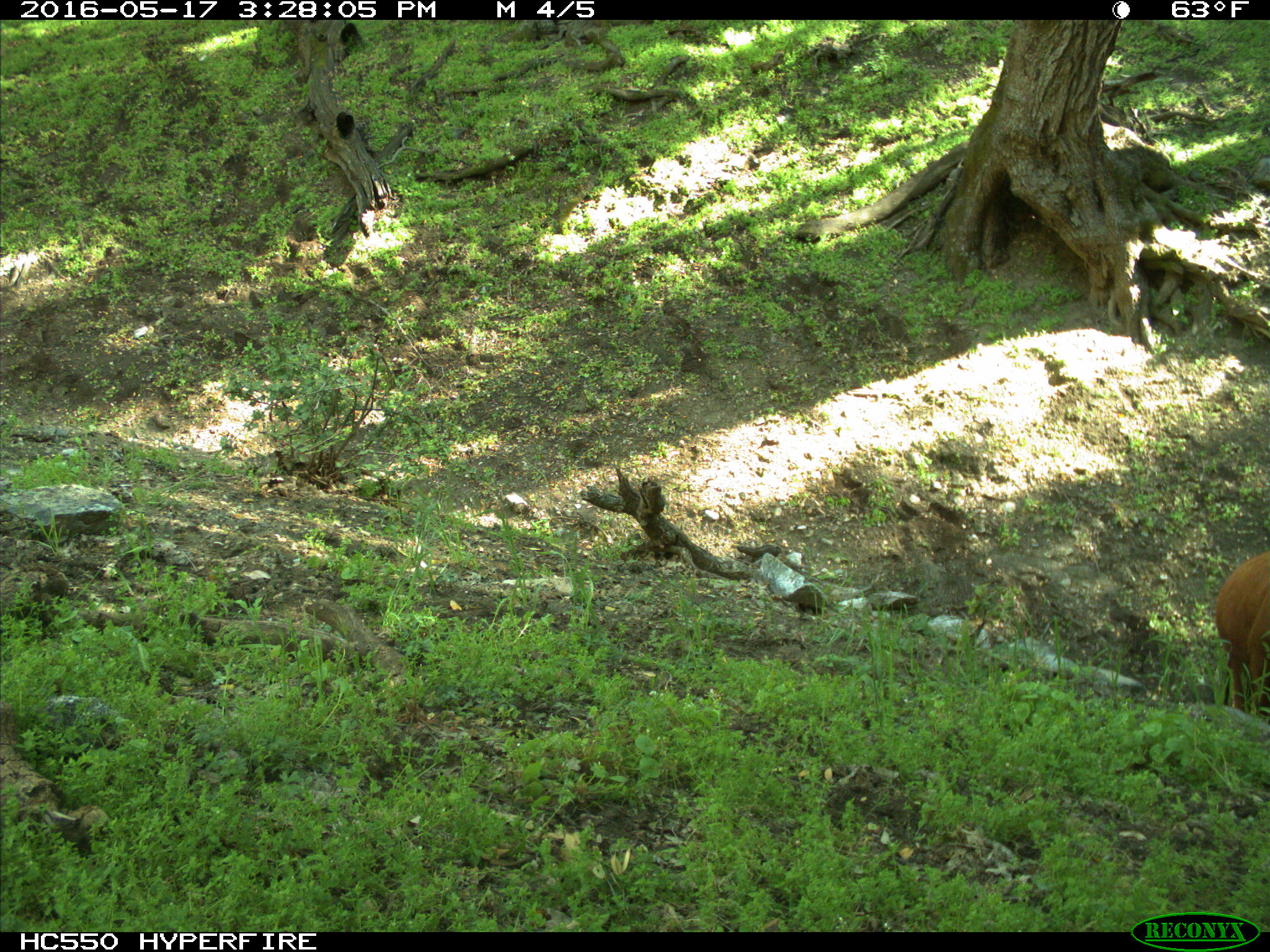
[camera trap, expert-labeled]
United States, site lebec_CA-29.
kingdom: Animalia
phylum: Chordata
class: Mammalia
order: Artiodactyla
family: Bovidae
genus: Bos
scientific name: Bos taurus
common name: domestic cow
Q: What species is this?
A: Bos taurus (domestic cow).